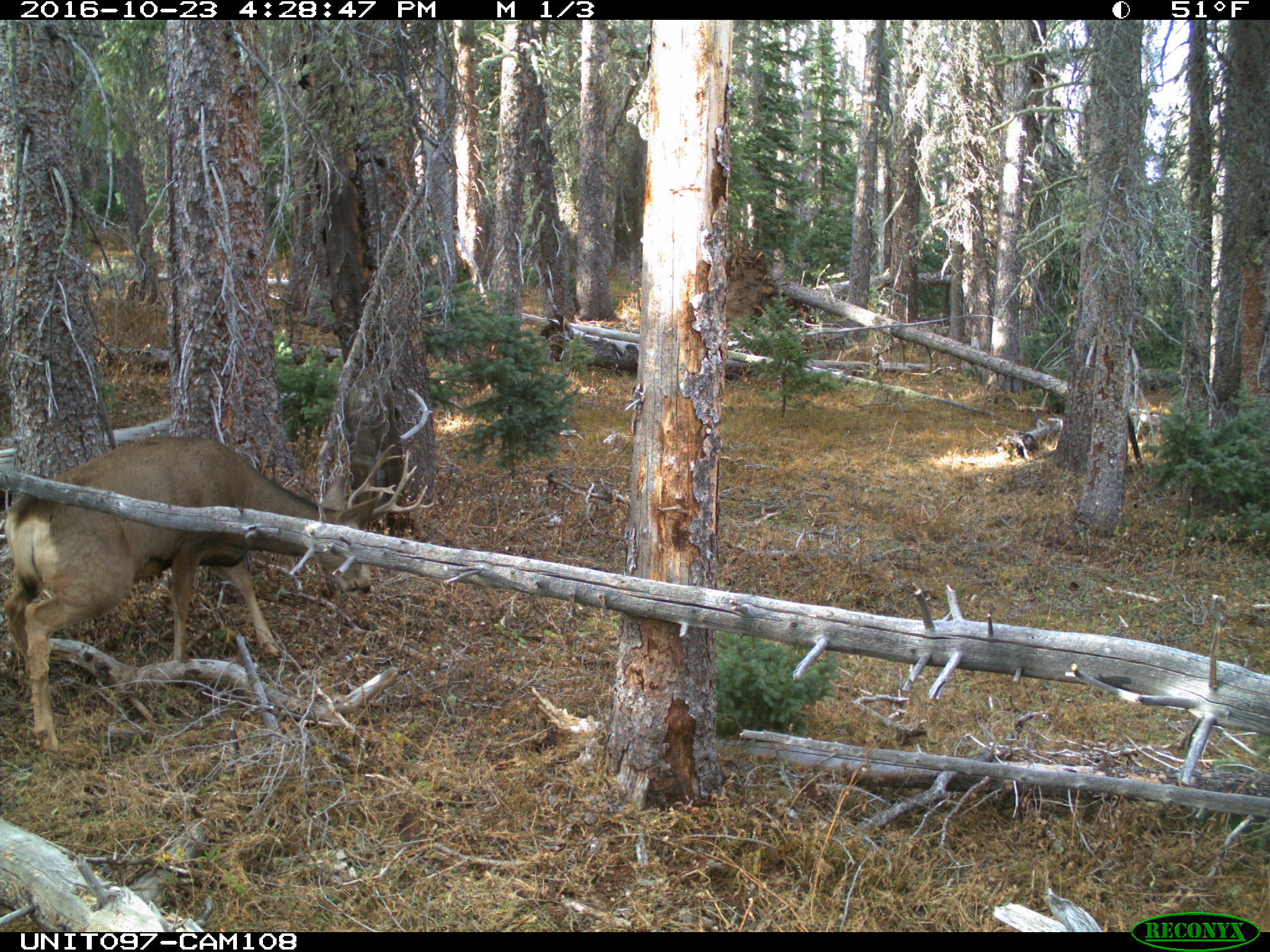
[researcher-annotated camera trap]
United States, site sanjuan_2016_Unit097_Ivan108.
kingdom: Animalia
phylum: Chordata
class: Mammalia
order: Artiodactyla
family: Cervidae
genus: Odocoileus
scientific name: Odocoileus hemionus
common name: mule deer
Odocoileus hemionus (mule deer).